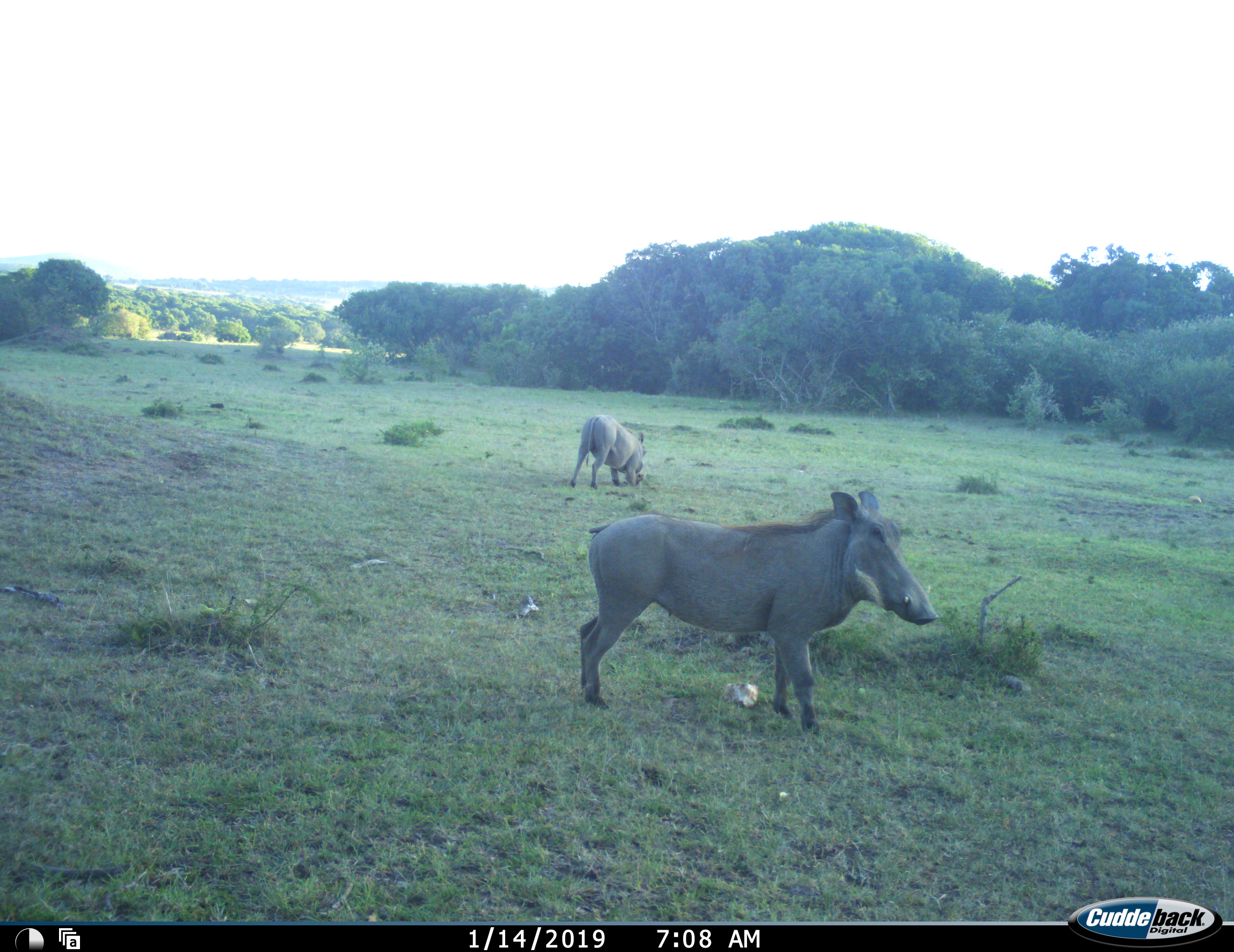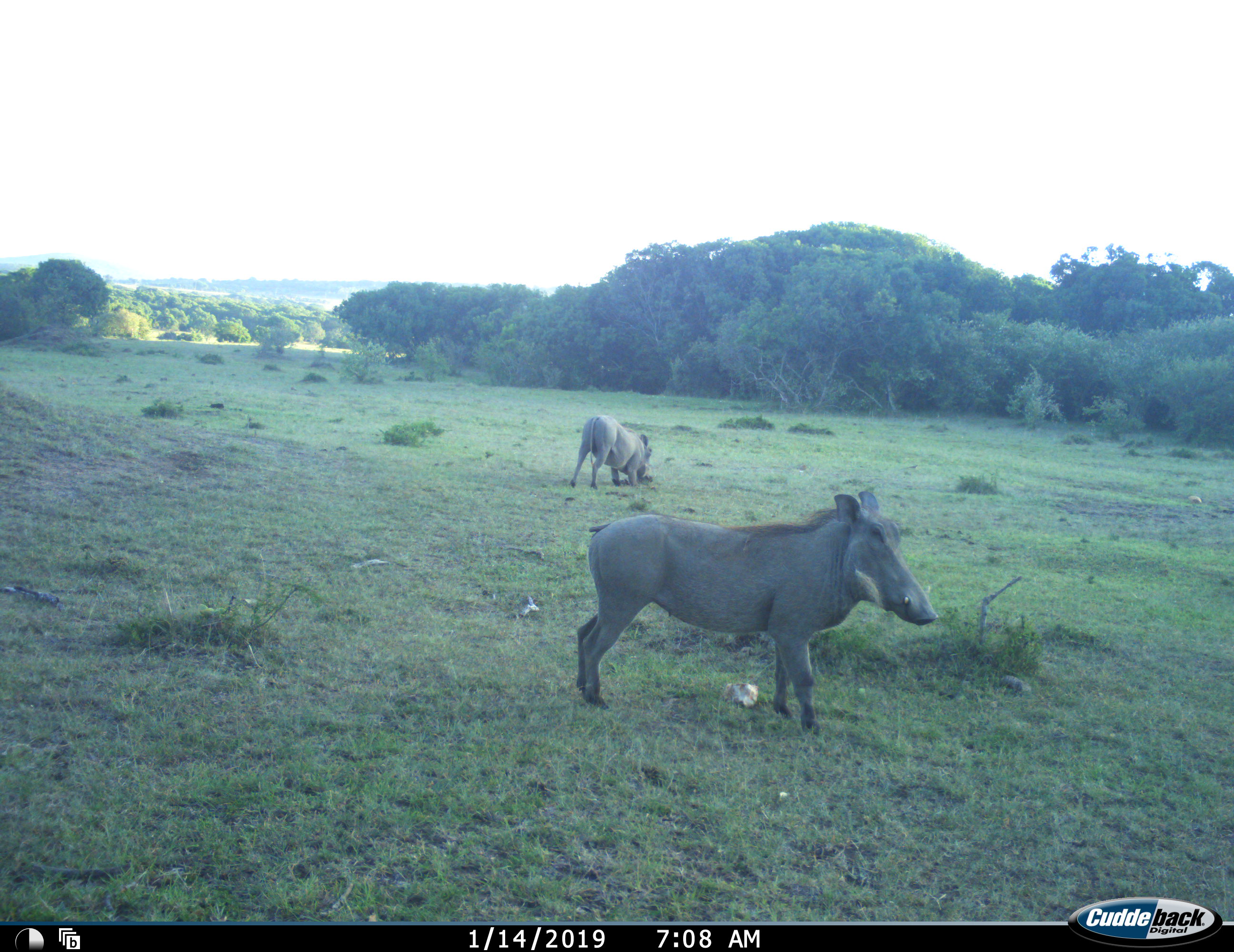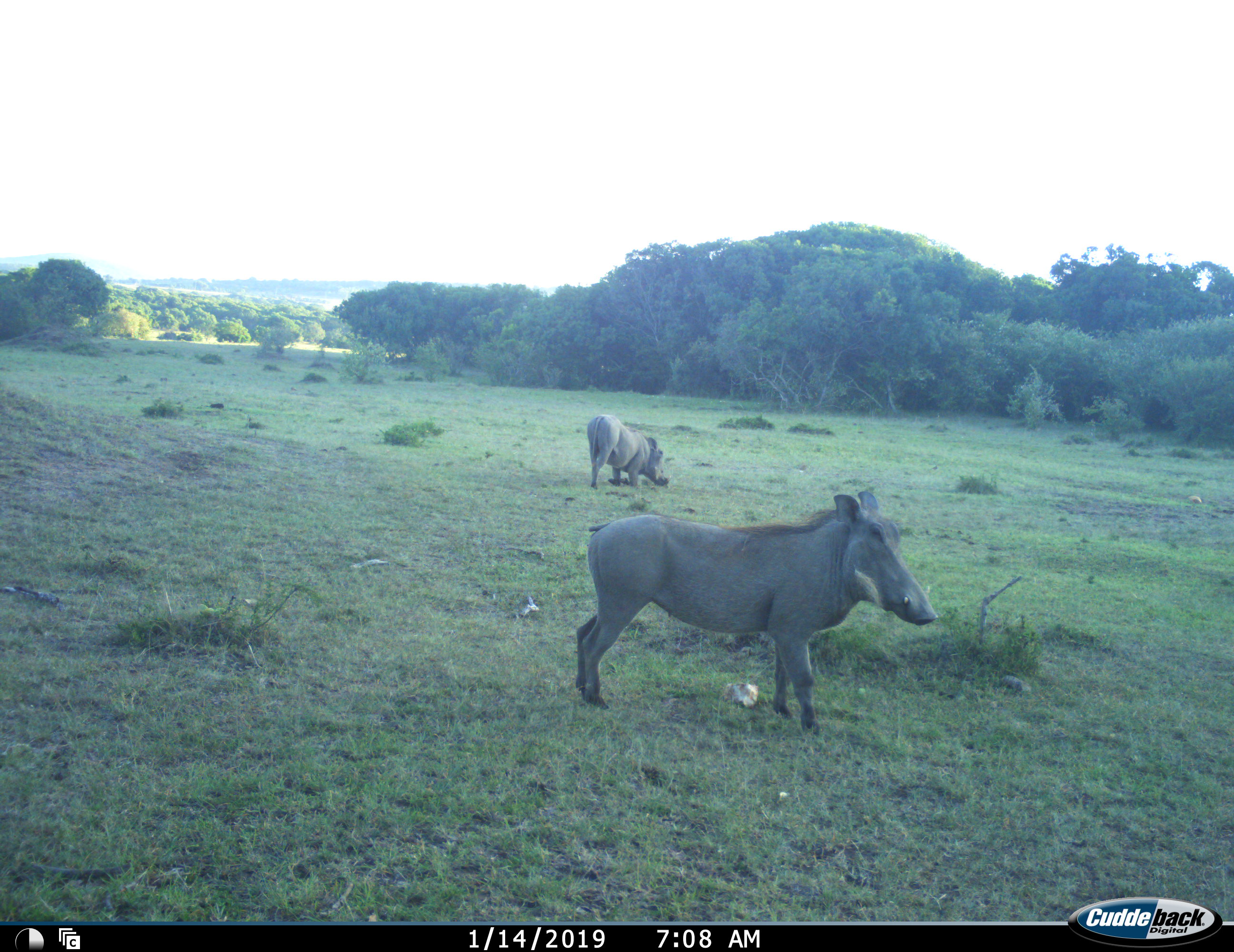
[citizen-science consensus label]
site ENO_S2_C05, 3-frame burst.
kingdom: Animalia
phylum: Chordata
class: Mammalia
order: Artiodactyla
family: Suidae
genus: Phacochoerus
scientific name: Phacochoerus africanus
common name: warthog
Warthog (Phacochoerus africanus), count 2. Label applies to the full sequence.